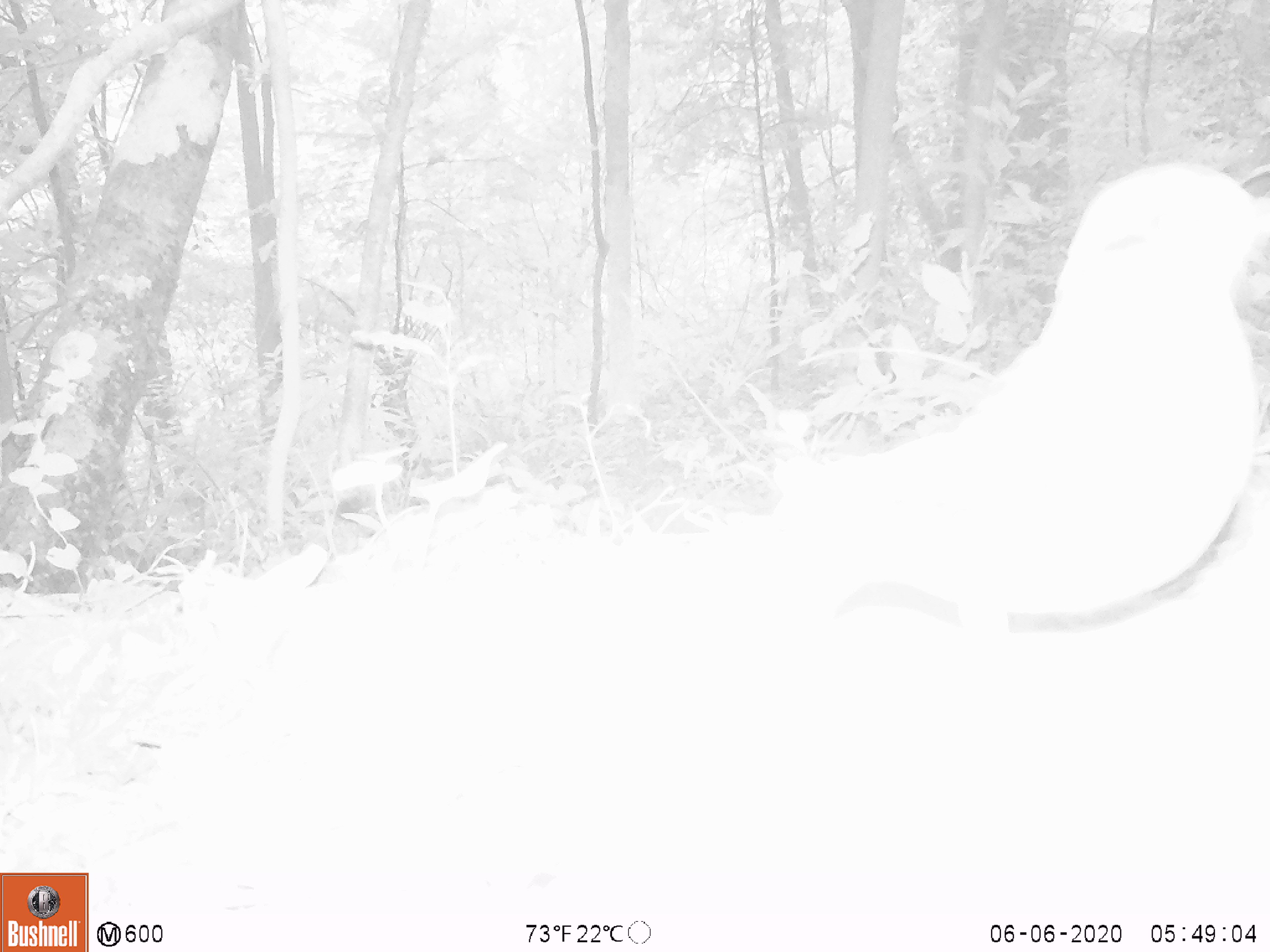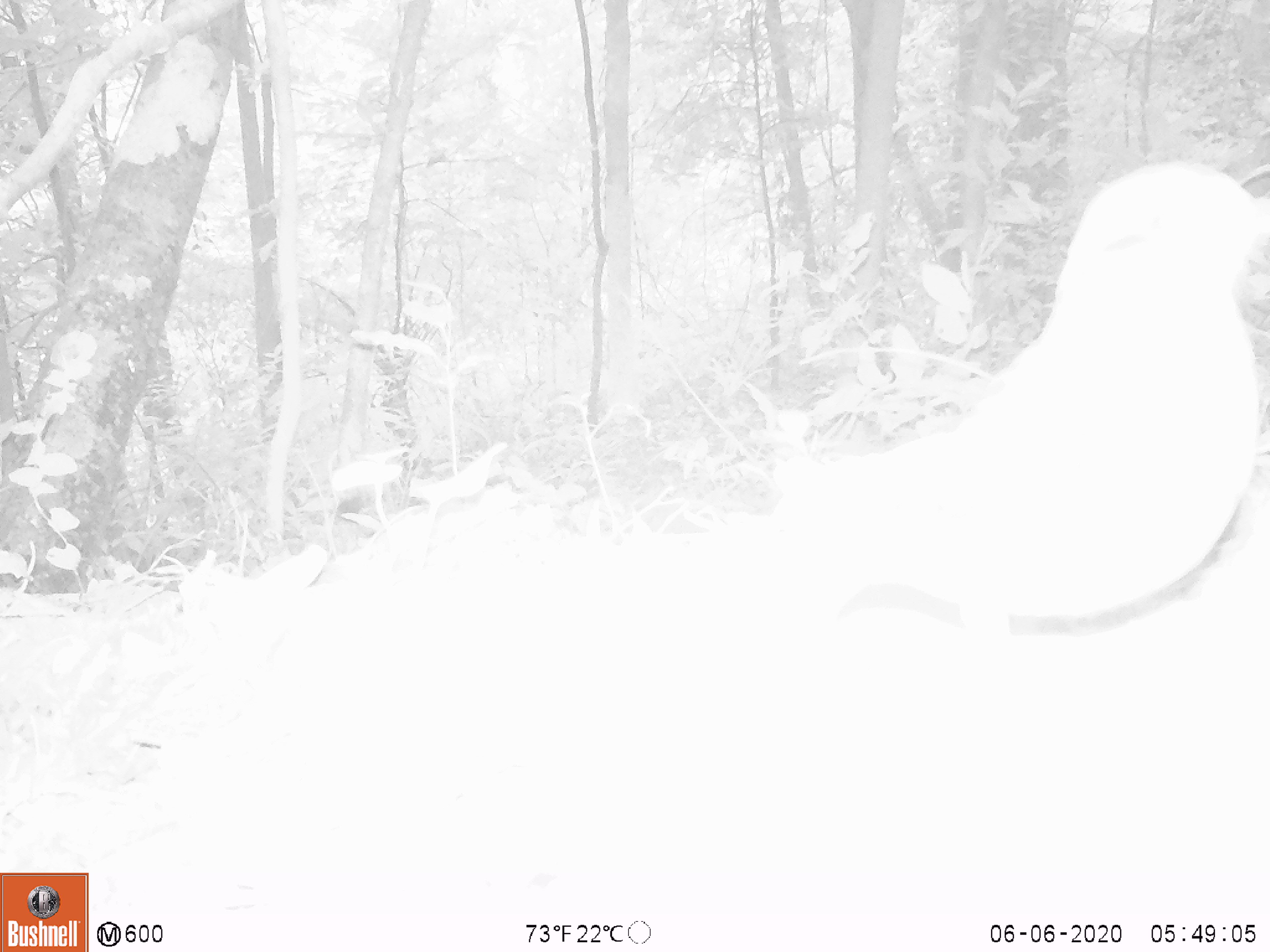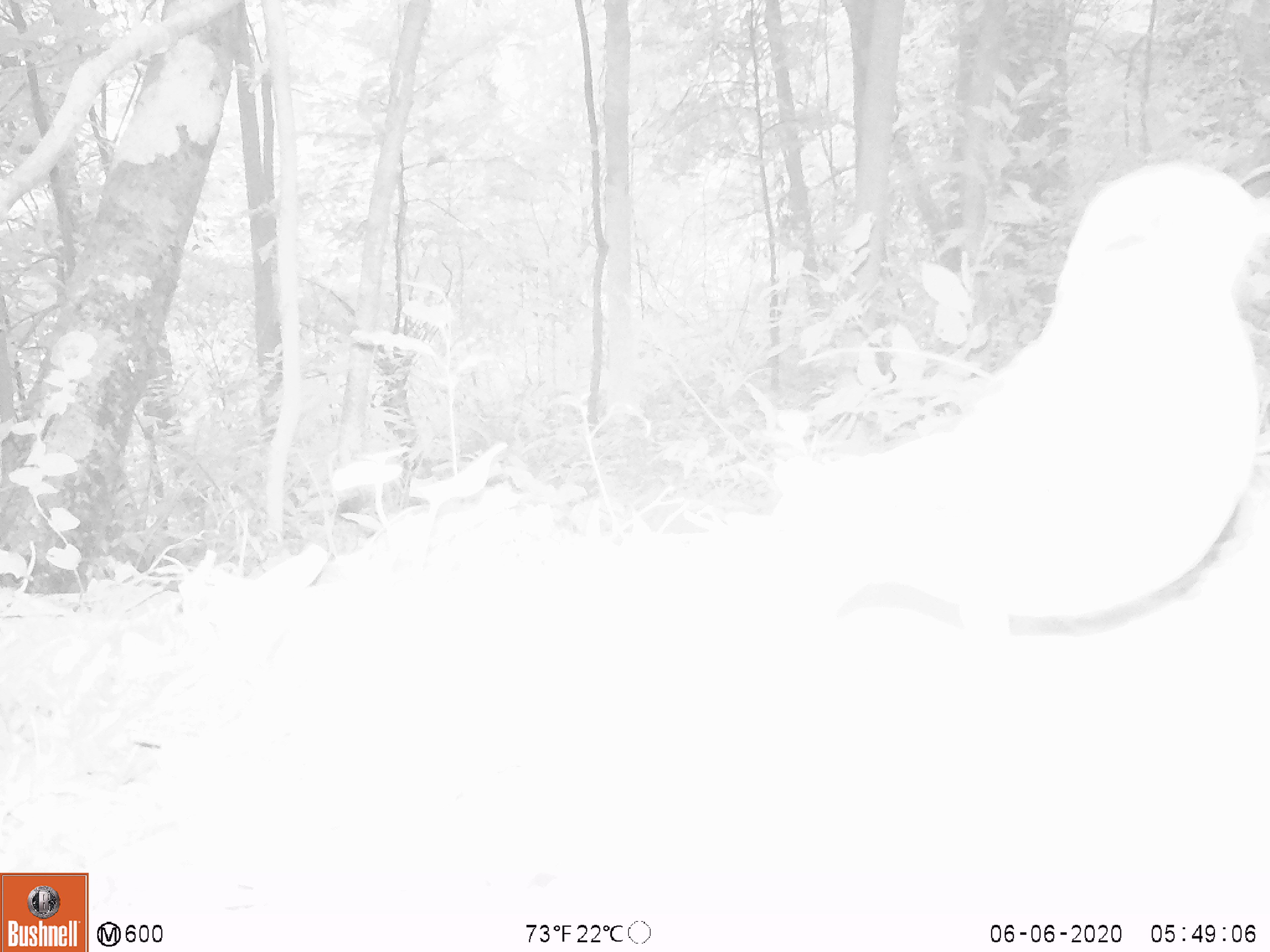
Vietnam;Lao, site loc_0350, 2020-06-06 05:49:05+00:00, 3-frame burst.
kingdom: Animalia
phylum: Chordata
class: Aves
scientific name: Aves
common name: bird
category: unidentified bird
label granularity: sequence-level